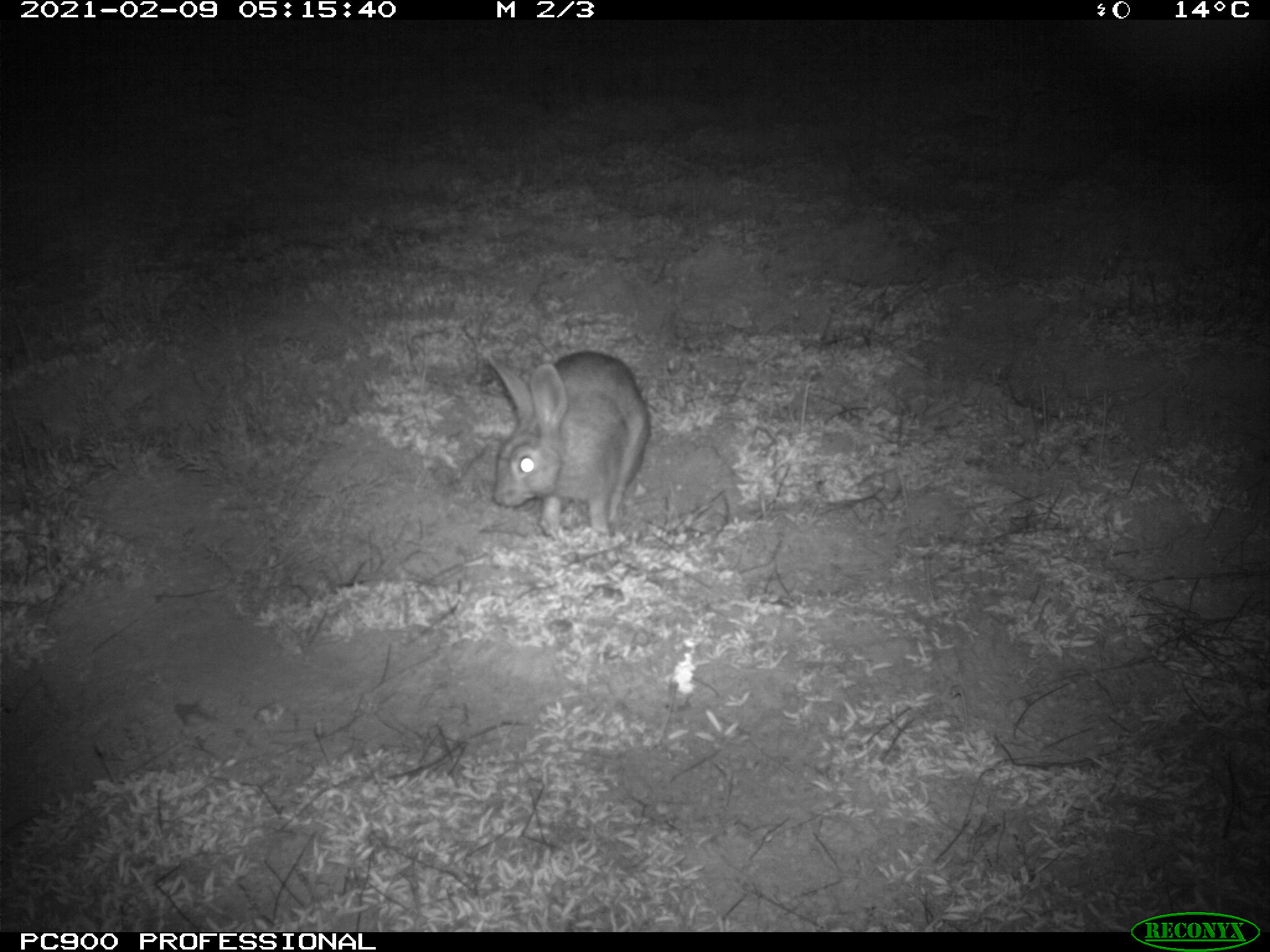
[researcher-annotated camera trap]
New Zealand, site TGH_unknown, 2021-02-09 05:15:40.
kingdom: Animalia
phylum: Chordata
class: Mammalia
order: Lagomorpha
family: Leporidae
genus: Oryctolagus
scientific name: Oryctolagus cuniculus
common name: european rabbit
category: rabbit